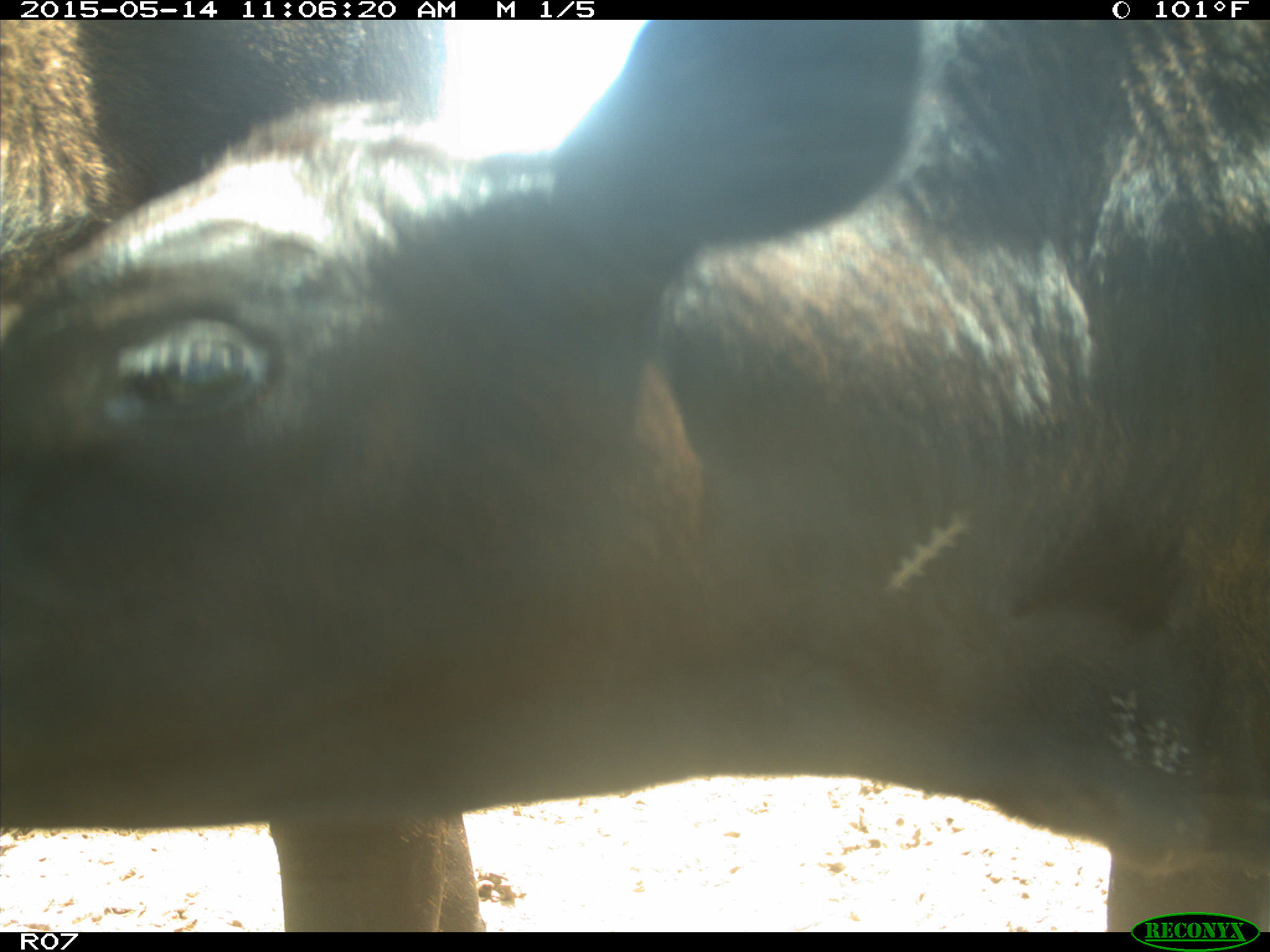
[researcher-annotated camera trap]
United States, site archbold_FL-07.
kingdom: Animalia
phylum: Chordata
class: Mammalia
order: Artiodactyla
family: Bovidae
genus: Bos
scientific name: Bos taurus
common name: domestic cow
Bos taurus (domestic cow).